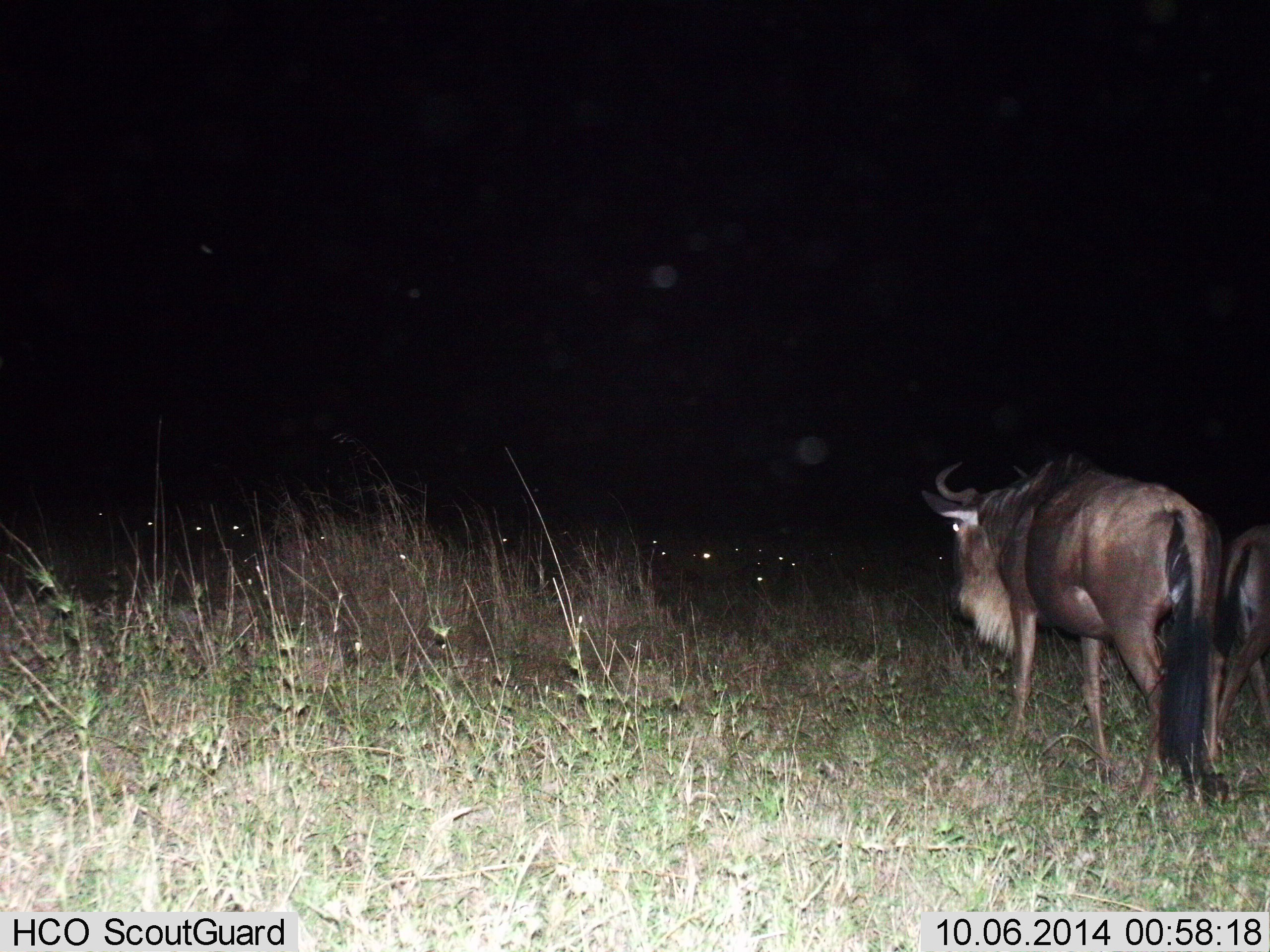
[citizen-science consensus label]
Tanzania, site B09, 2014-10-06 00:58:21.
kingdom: Animalia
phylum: Chordata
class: Mammalia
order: Artiodactyla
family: Bovidae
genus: Connochaetes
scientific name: Connochaetes taurinus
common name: blue wildebeest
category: wildebeest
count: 4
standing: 70%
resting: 10%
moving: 30%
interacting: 10%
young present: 10%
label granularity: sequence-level